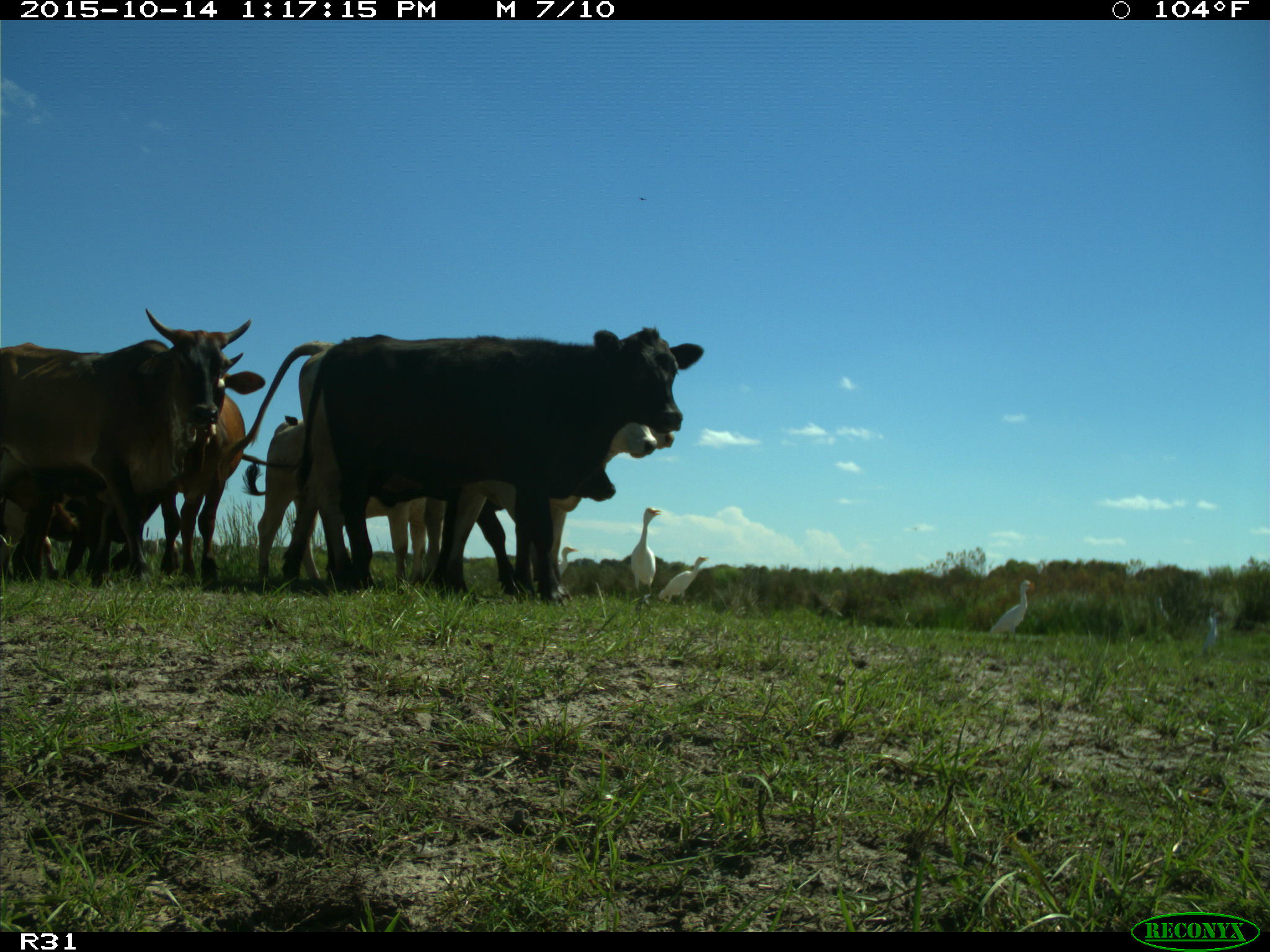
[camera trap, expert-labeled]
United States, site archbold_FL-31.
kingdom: Animalia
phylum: Chordata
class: Mammalia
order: Artiodactyla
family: Bovidae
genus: Bos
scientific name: Bos taurus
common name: domestic cow